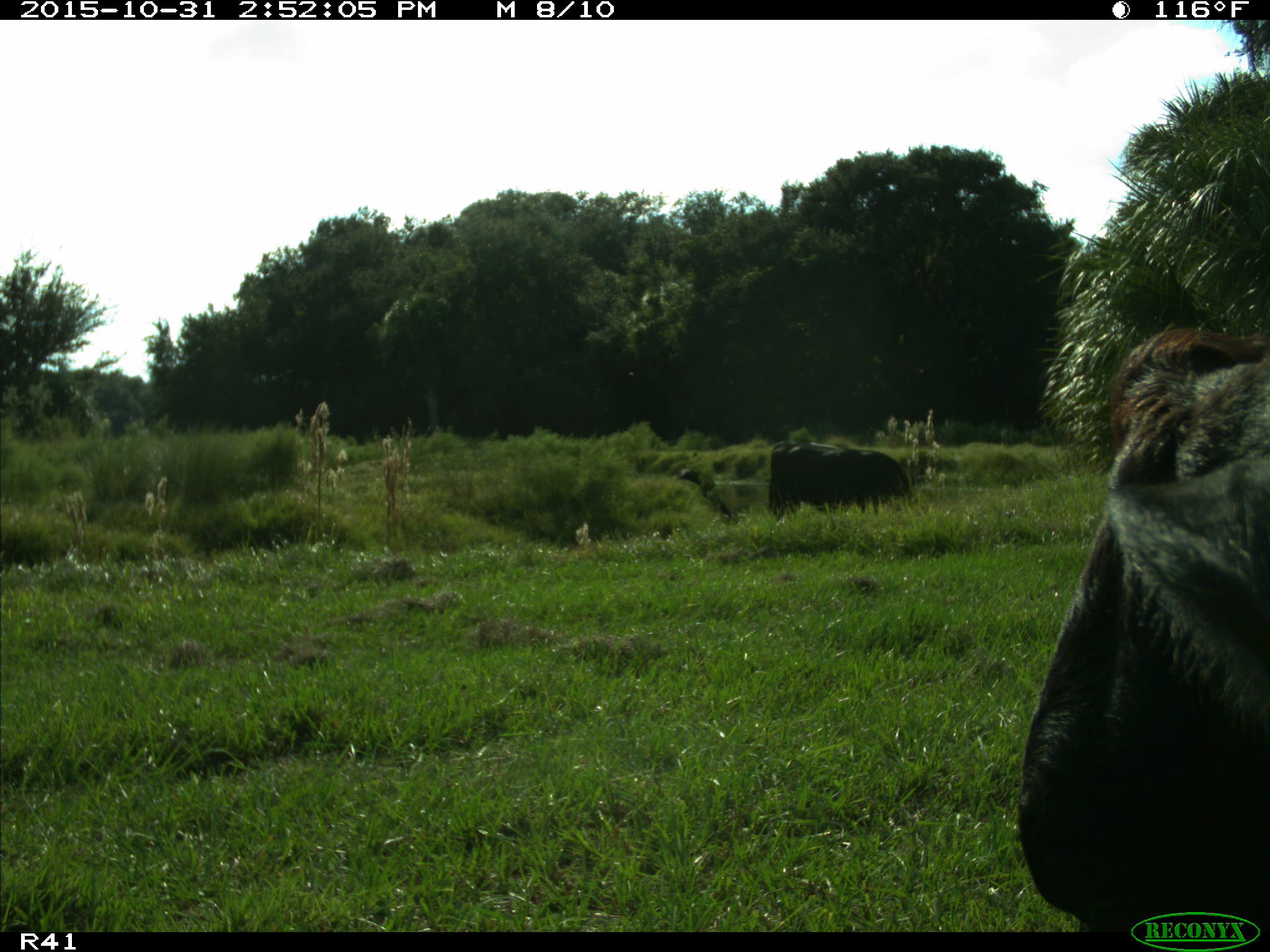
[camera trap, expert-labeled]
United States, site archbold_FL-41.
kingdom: Animalia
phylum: Chordata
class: Mammalia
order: Artiodactyla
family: Bovidae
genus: Bos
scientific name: Bos taurus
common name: domestic cow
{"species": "Bos taurus (domestic cow)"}